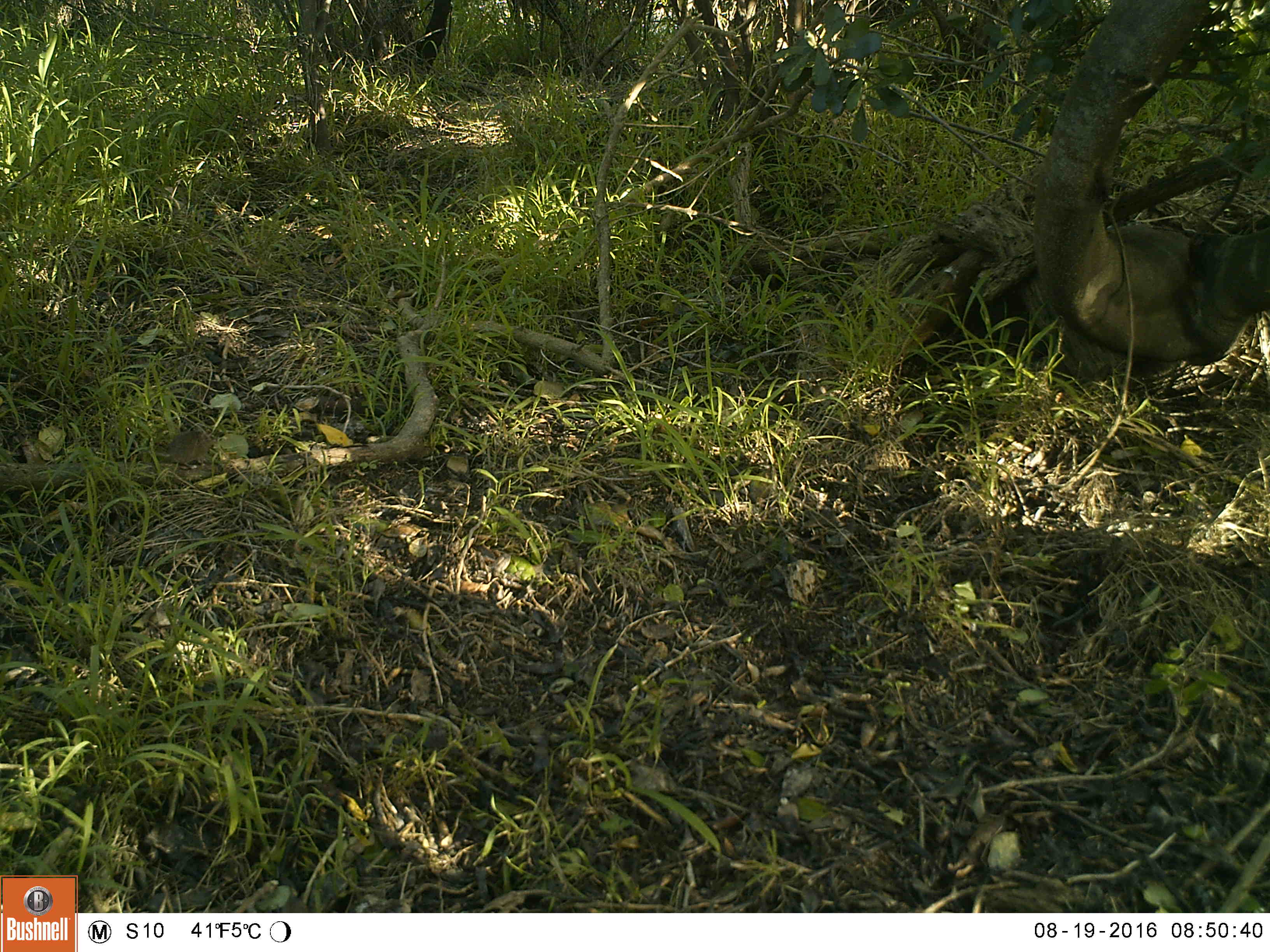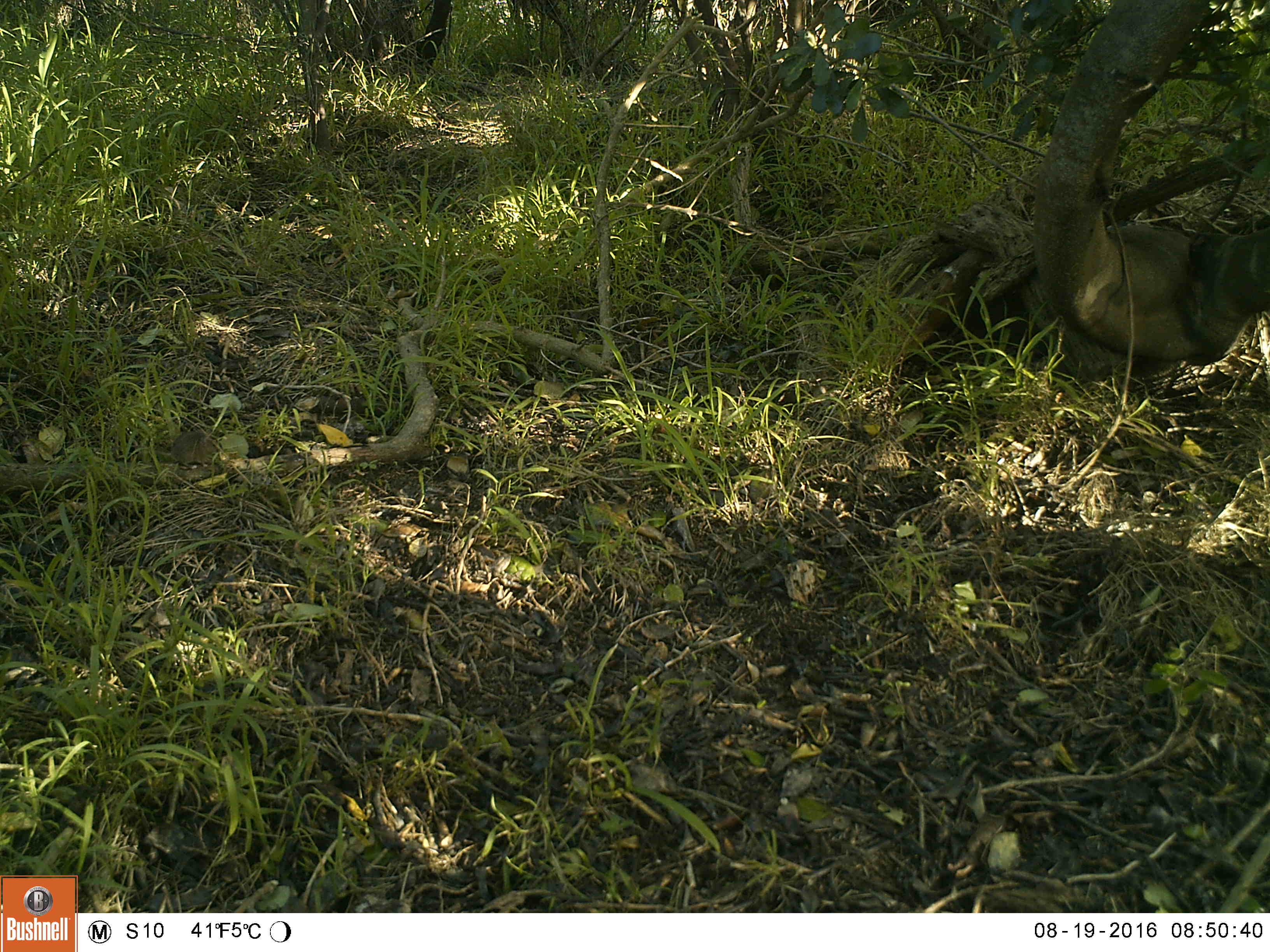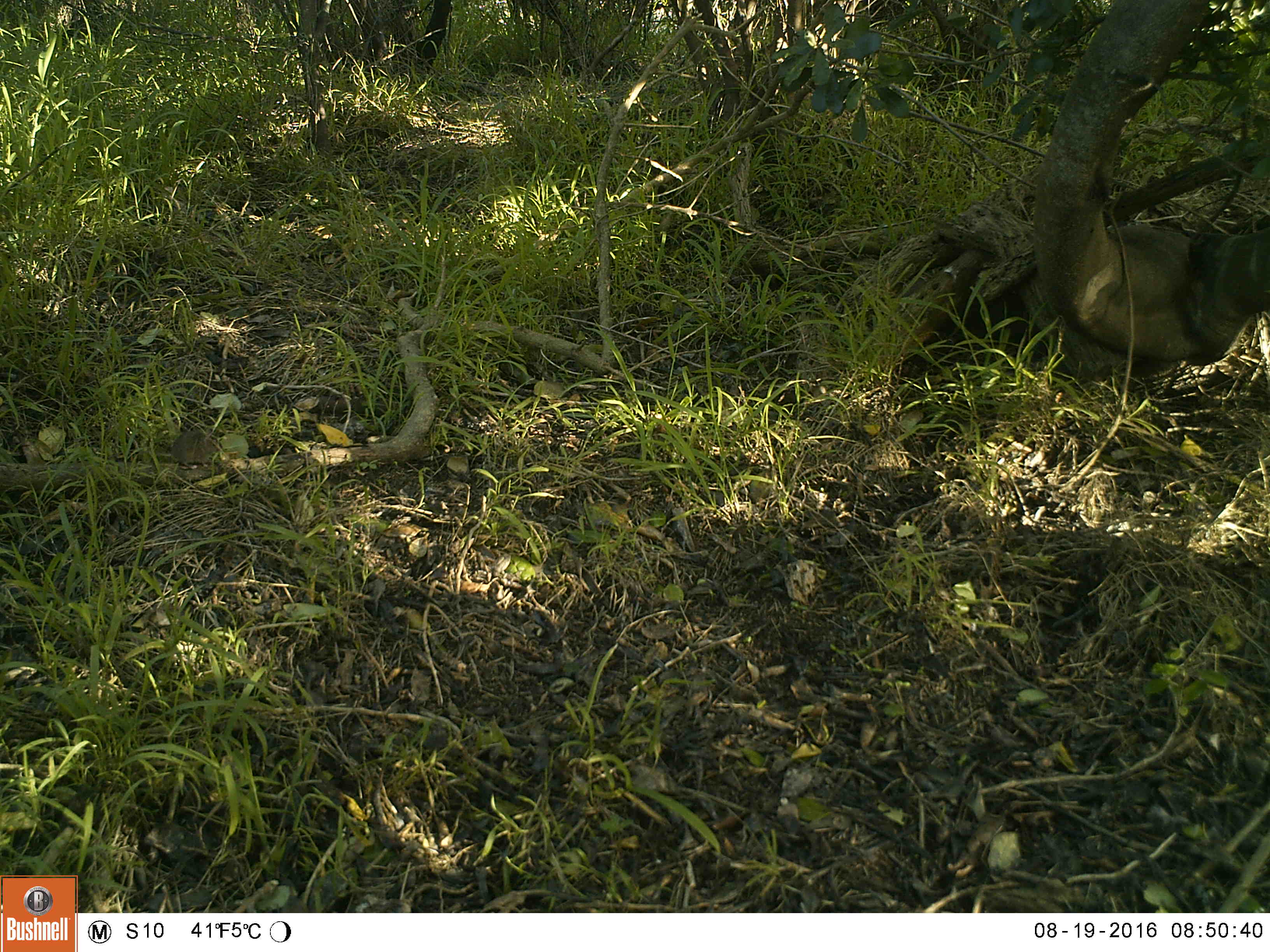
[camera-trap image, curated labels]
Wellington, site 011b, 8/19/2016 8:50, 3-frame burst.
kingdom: Animalia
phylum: Chordata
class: Mammalia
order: Rodentia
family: Muridae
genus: Mus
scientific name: Mus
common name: mouse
Mouse (Mus).